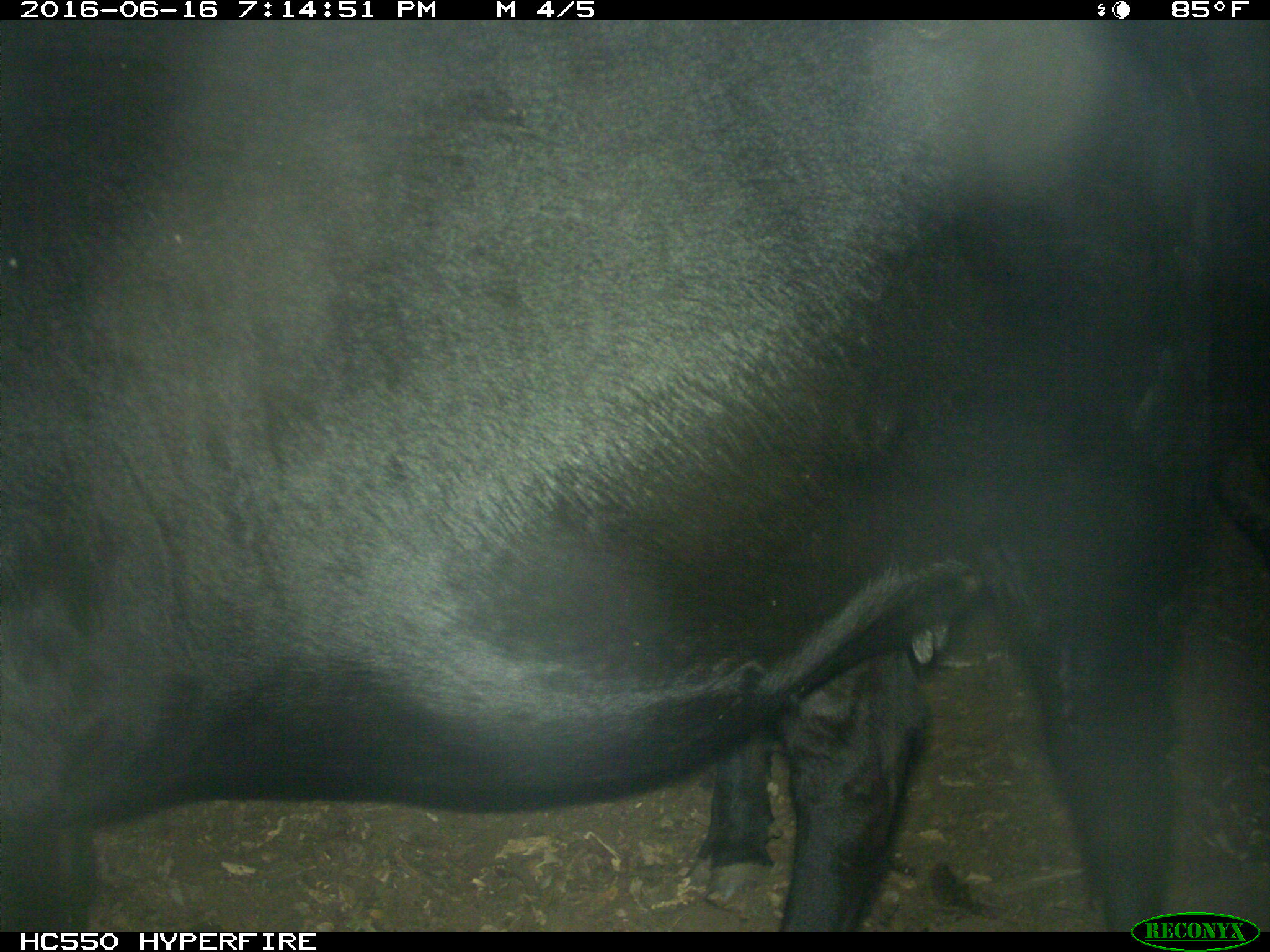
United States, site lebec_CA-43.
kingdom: Animalia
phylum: Chordata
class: Mammalia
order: Artiodactyla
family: Bovidae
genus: Bos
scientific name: Bos taurus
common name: domestic cow